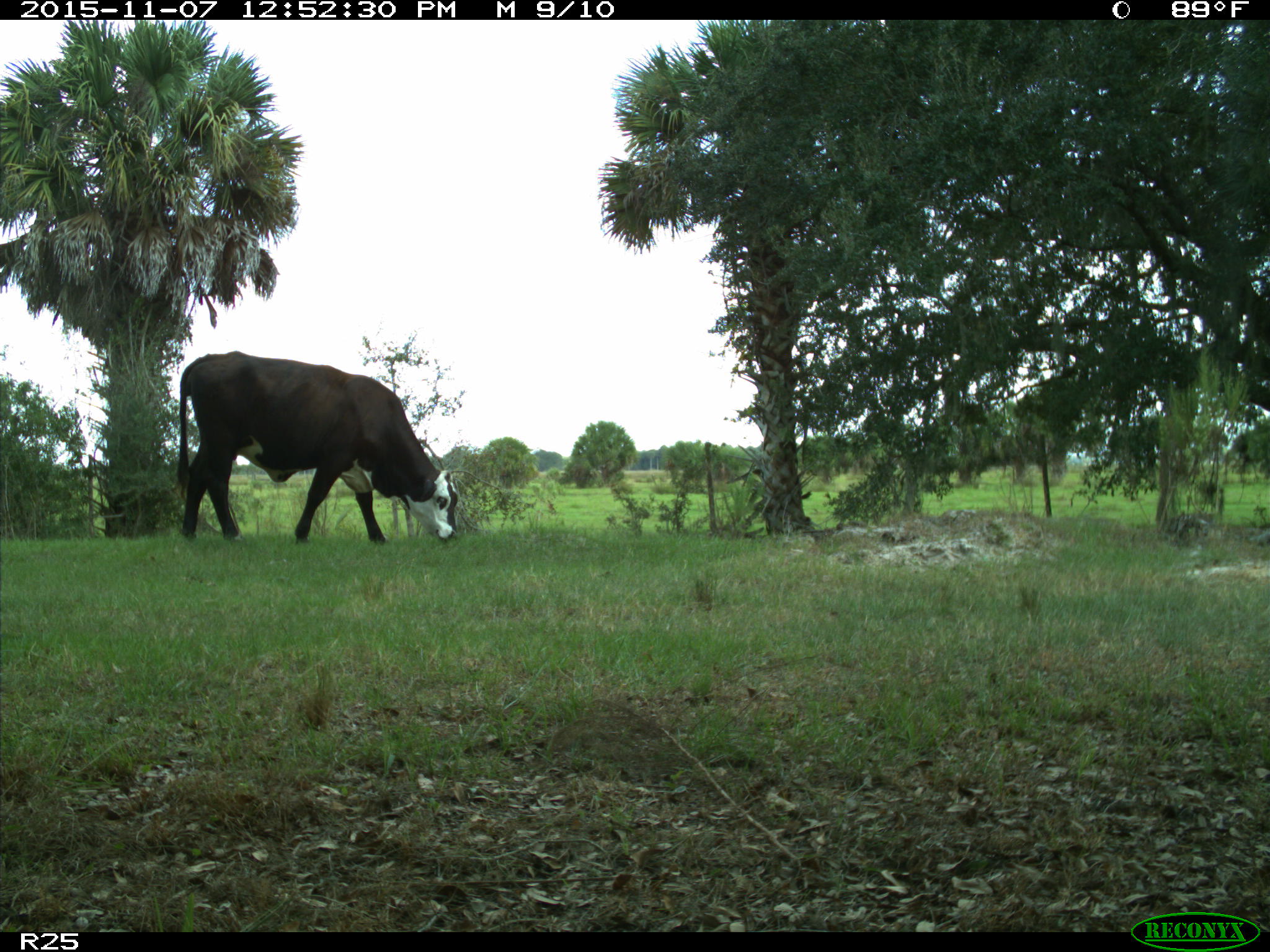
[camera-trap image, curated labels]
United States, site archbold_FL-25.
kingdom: Animalia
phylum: Chordata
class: Mammalia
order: Artiodactyla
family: Bovidae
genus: Bos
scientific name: Bos taurus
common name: domestic cow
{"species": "Bos taurus (domestic cow)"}